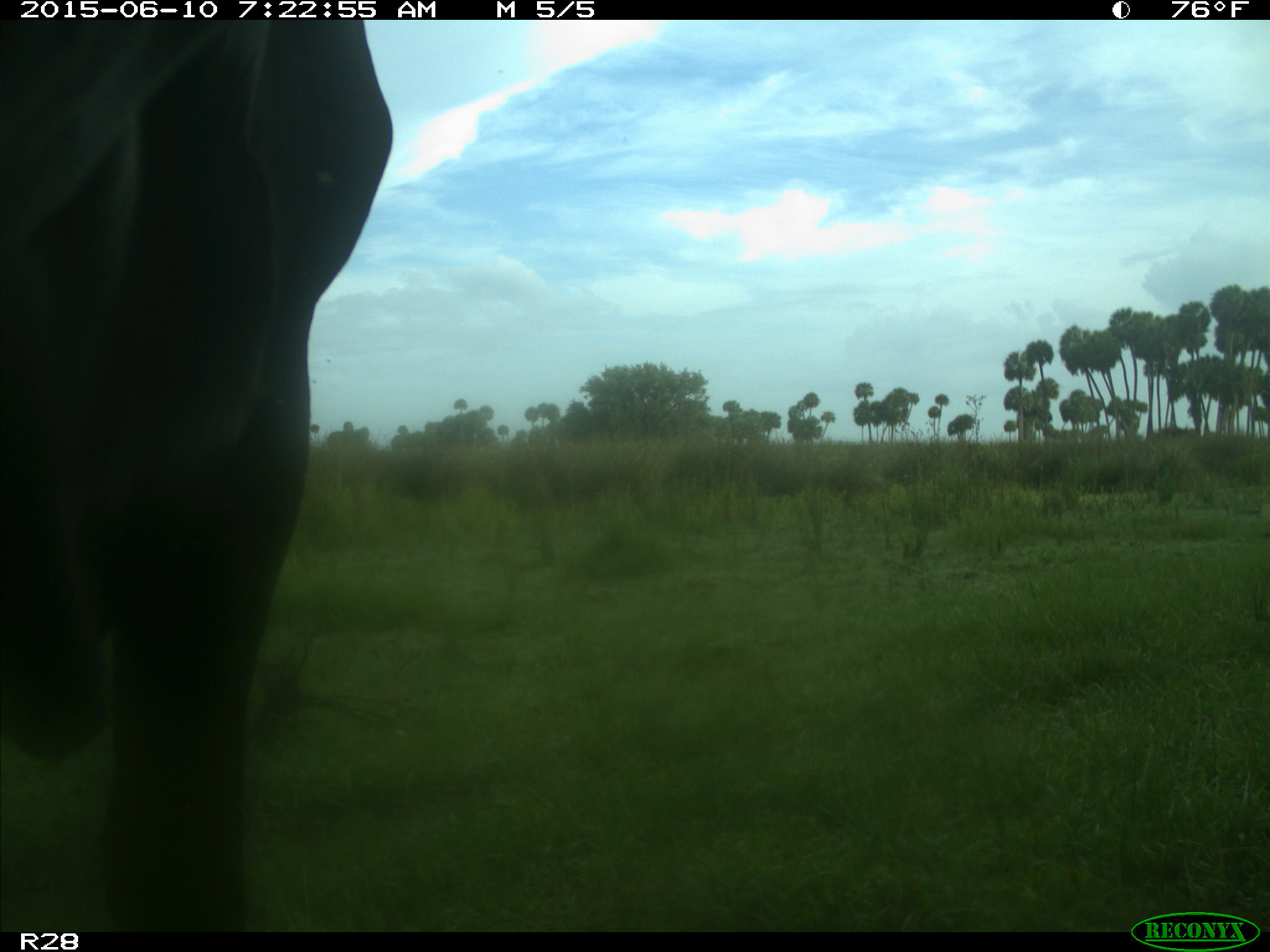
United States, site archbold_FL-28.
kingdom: Animalia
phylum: Chordata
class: Mammalia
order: Artiodactyla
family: Bovidae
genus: Bos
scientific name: Bos taurus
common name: domestic cow